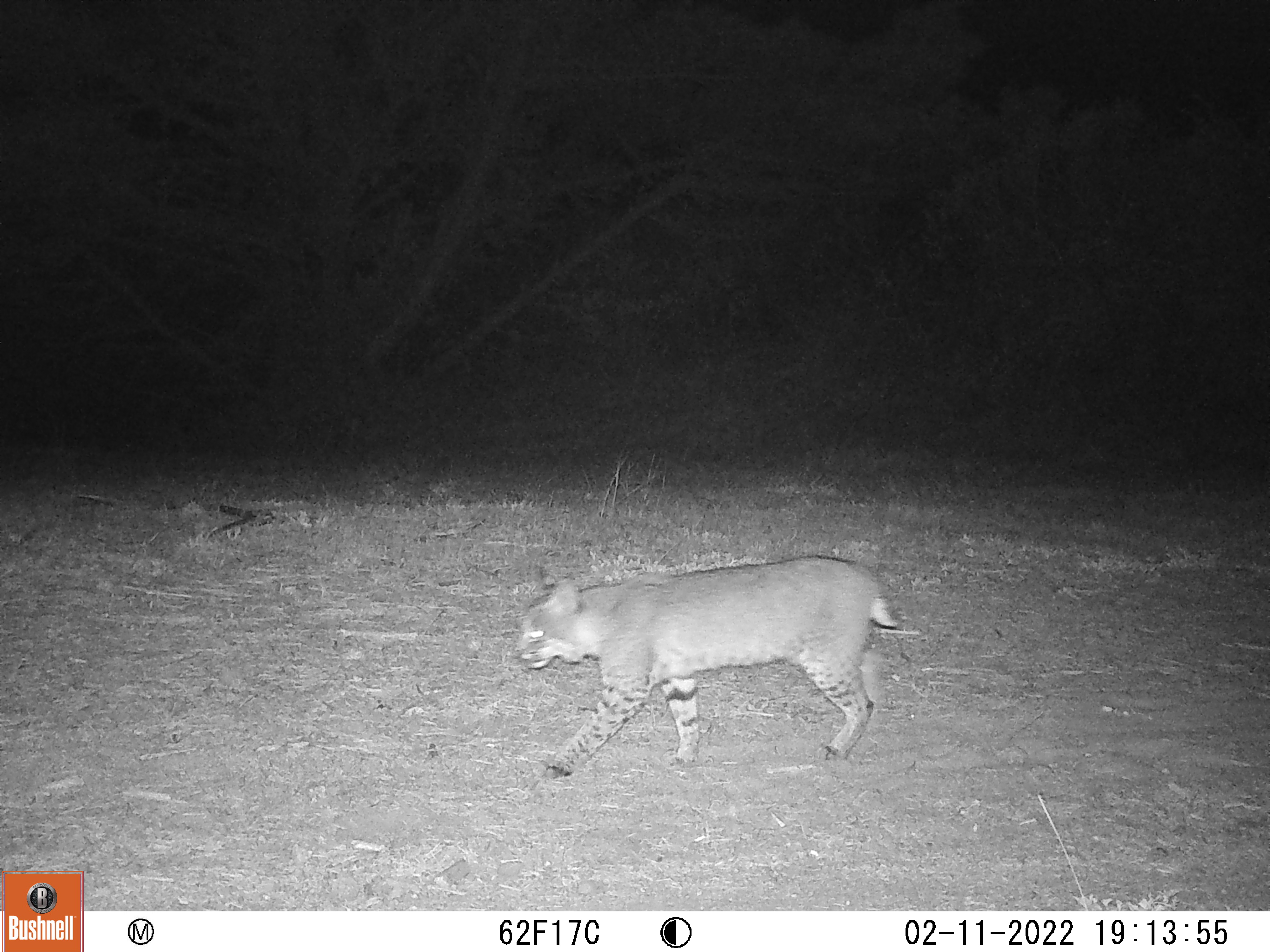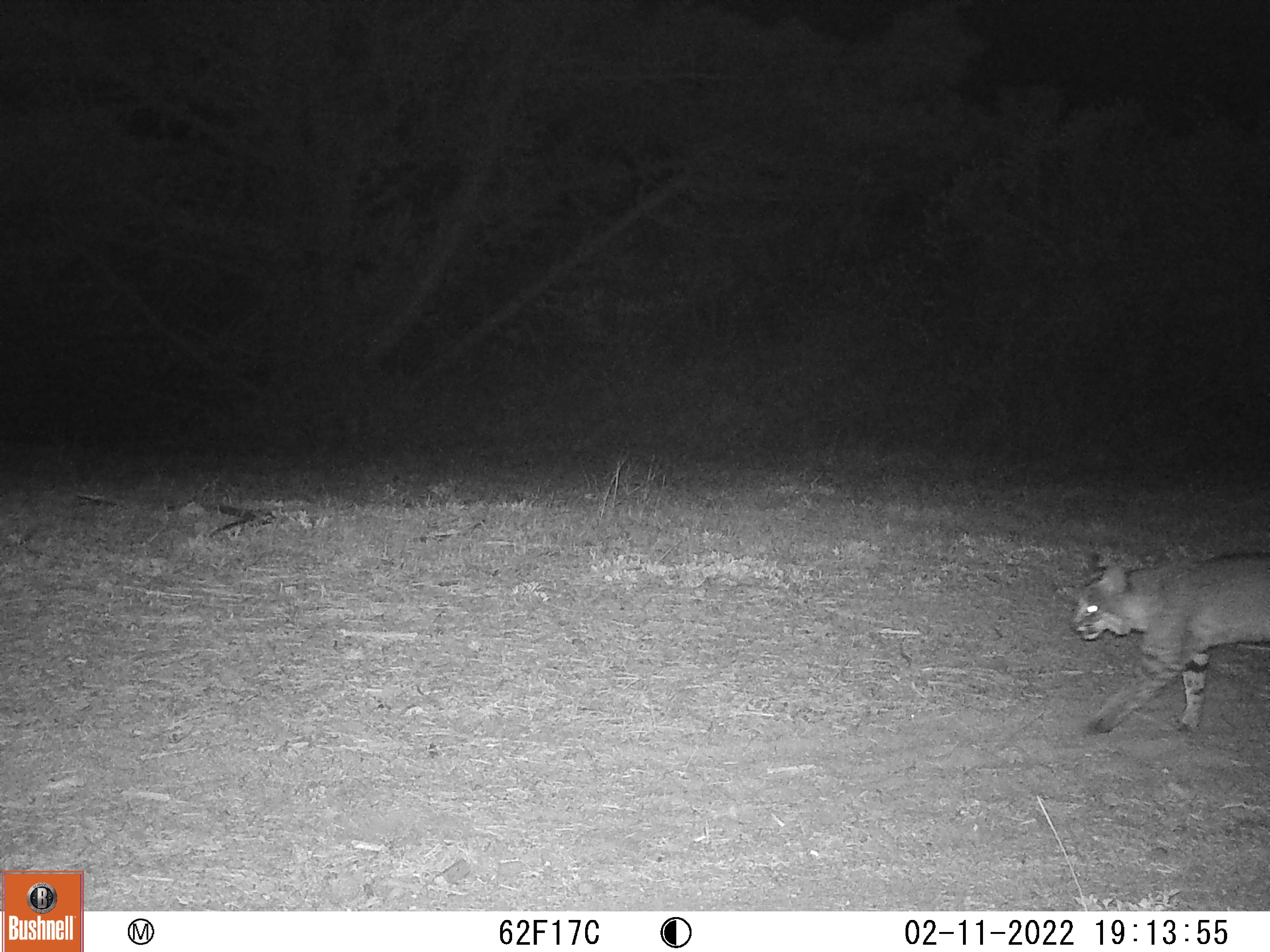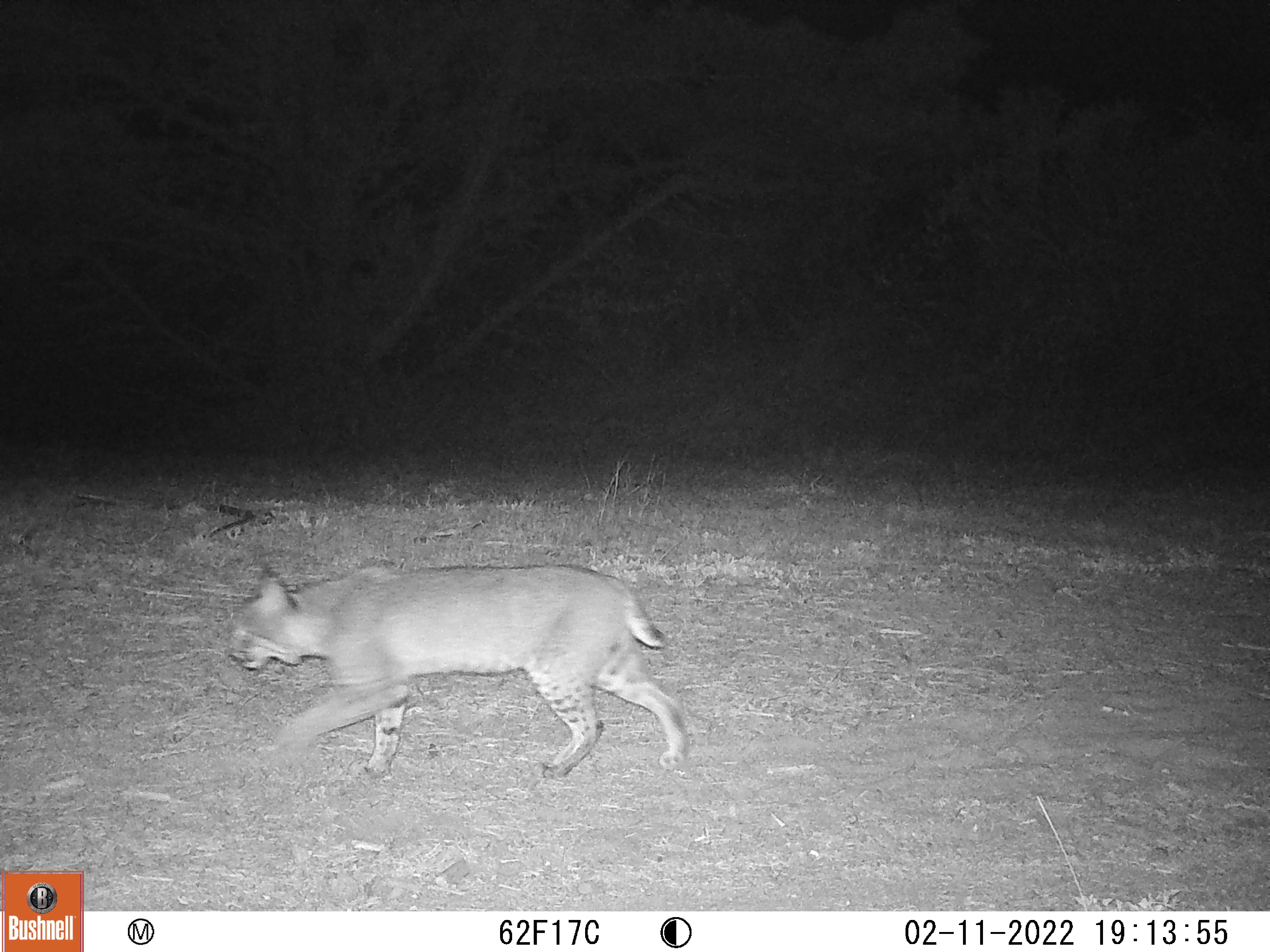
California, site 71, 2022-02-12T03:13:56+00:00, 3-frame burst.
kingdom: Animalia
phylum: Chordata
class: Mammalia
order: Carnivora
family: Felidae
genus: Lynx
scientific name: Lynx rufus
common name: bobcat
Bobcat (Lynx rufus).